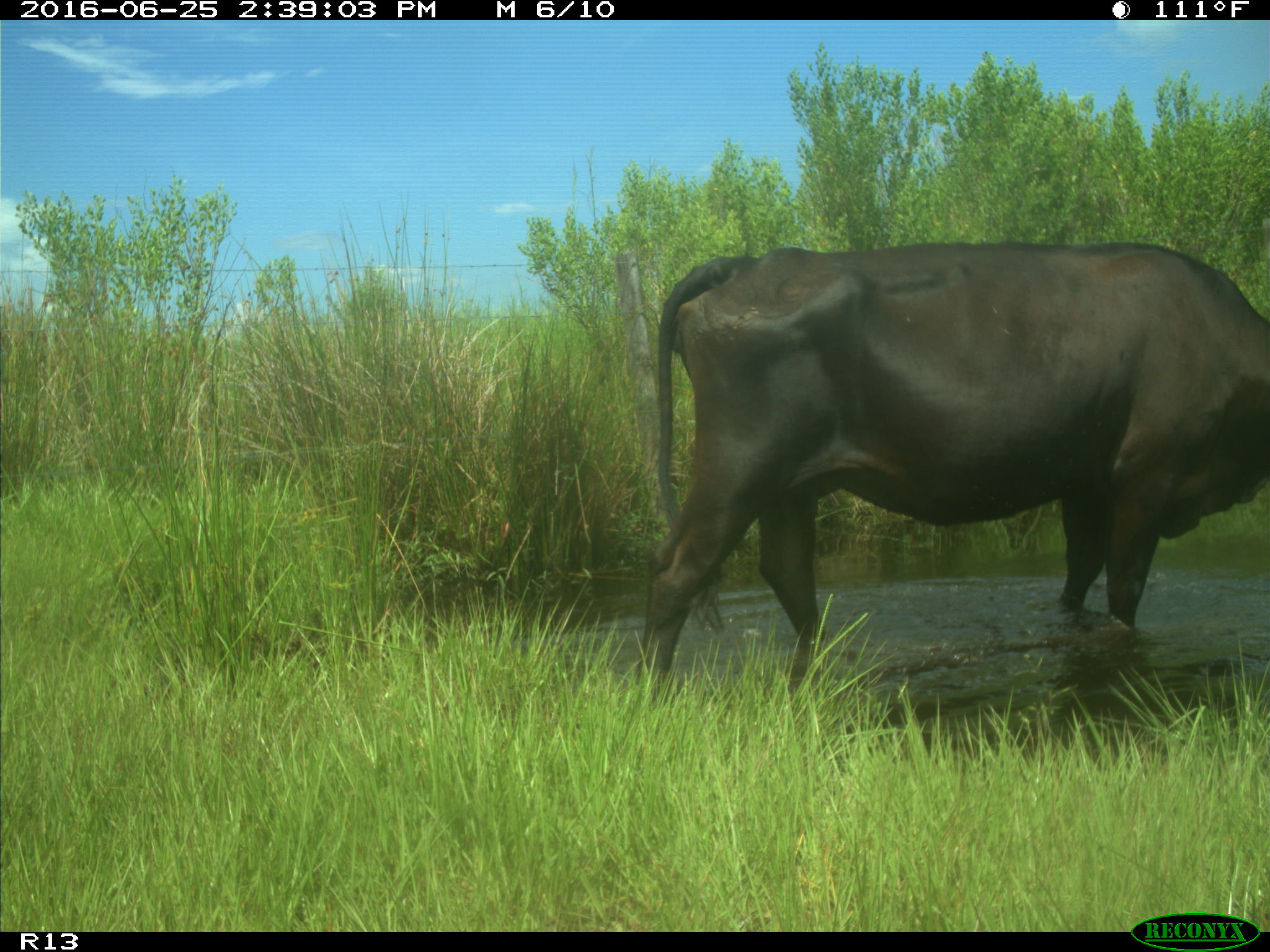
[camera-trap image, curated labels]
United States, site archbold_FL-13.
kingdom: Animalia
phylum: Chordata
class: Mammalia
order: Artiodactyla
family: Bovidae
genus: Bos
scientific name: Bos taurus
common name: domestic cow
Bos taurus (domestic cow).